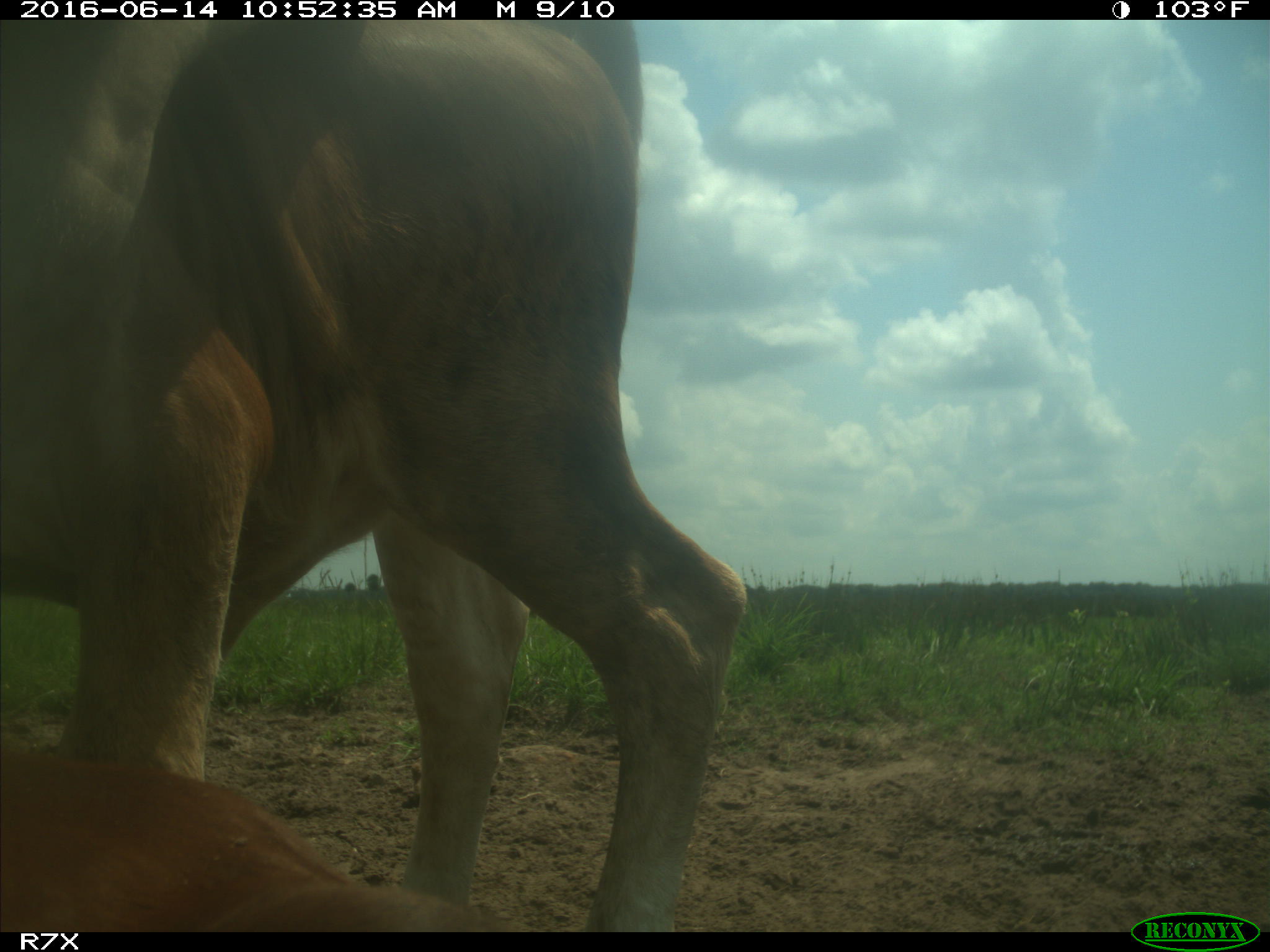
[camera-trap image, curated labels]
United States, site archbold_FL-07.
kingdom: Animalia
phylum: Chordata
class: Mammalia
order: Artiodactyla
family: Bovidae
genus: Bos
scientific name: Bos taurus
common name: domestic cow